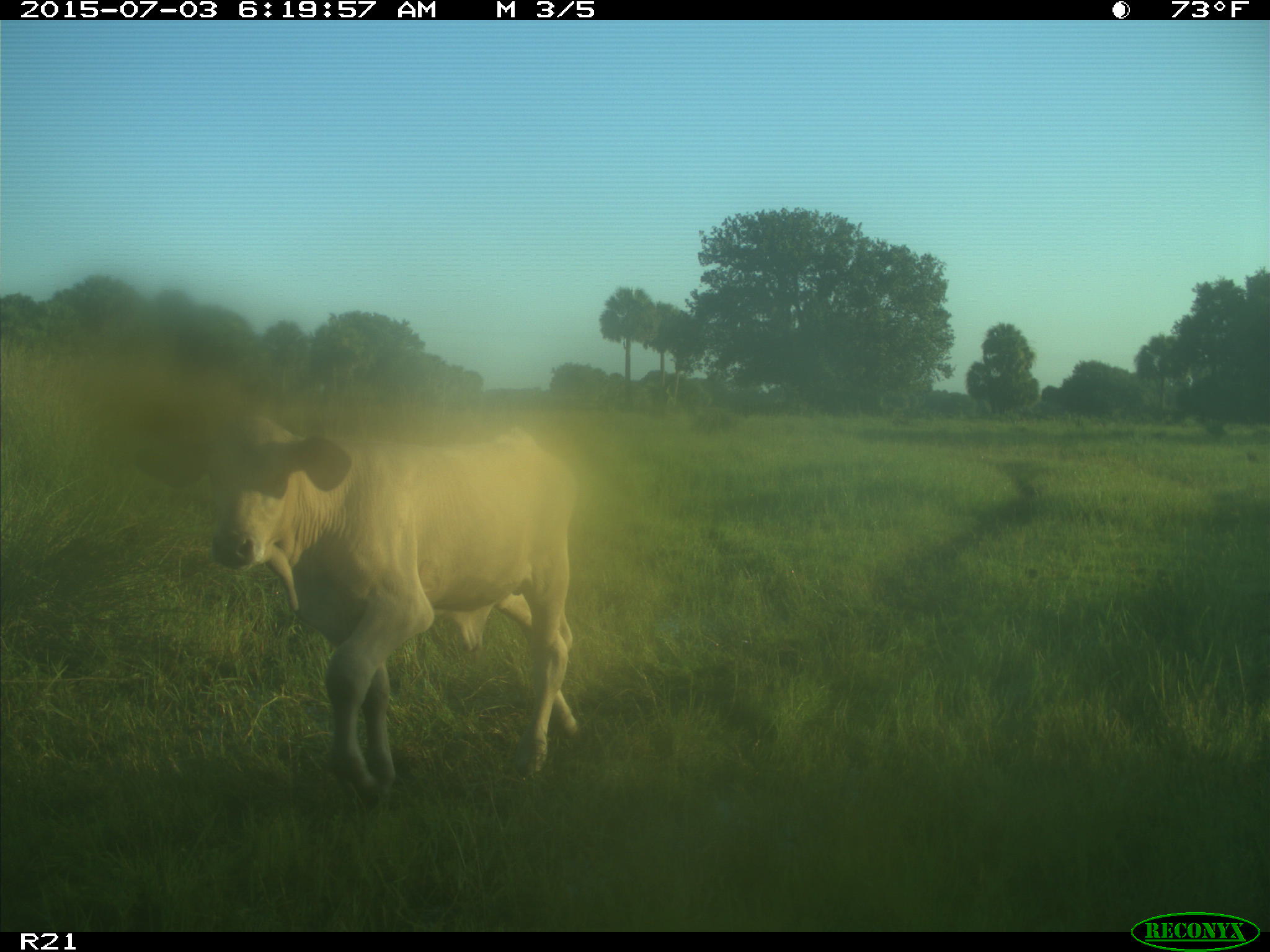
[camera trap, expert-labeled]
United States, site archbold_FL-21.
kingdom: Animalia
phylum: Chordata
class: Mammalia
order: Artiodactyla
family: Bovidae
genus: Bos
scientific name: Bos taurus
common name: domestic cow